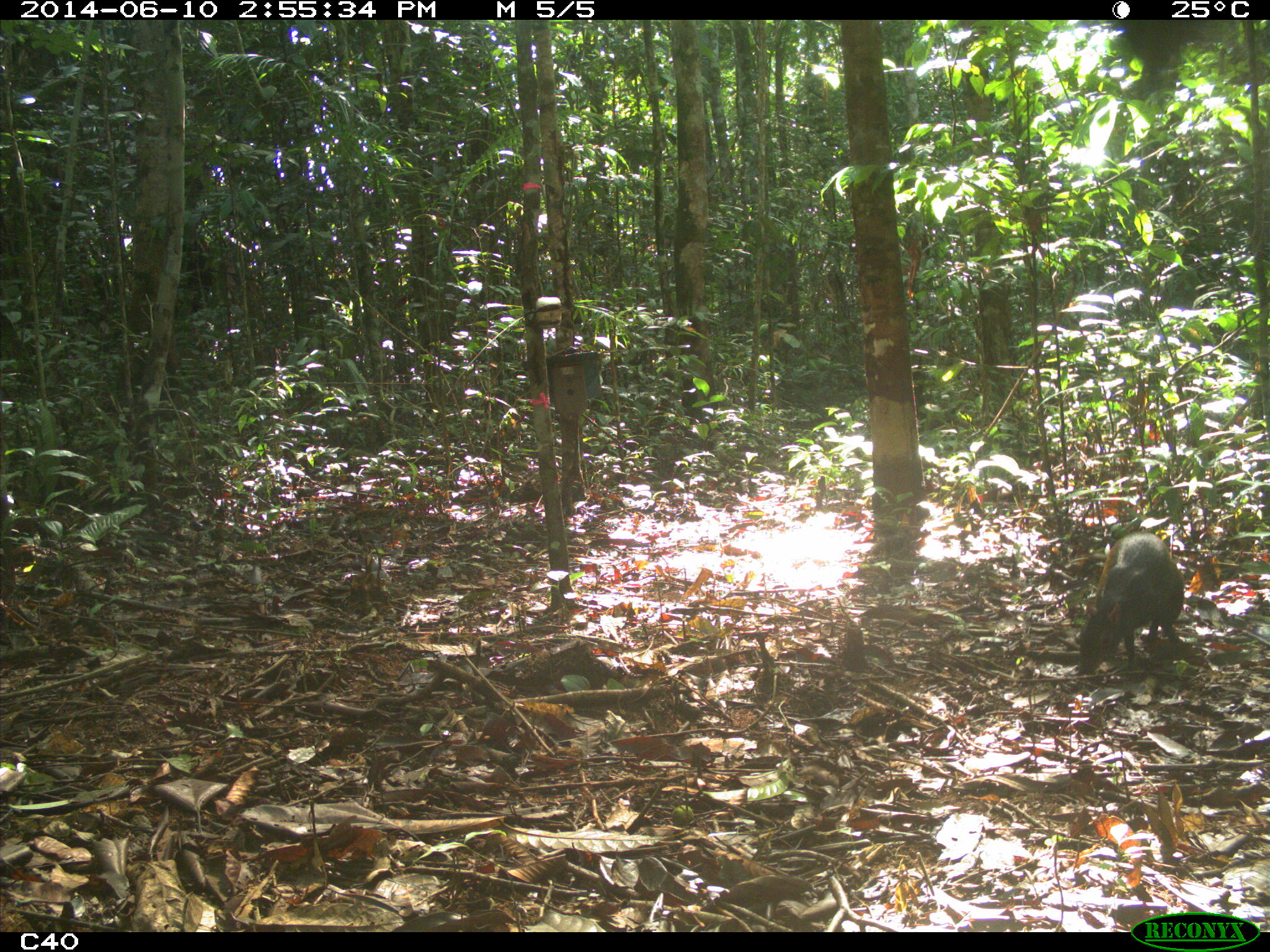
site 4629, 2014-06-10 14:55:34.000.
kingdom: Animalia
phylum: Chordata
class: Mammalia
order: Rodentia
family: Dasyproctidae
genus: Dasyprocta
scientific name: Dasyprocta leporina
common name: red-rumped agouti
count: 1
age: adult